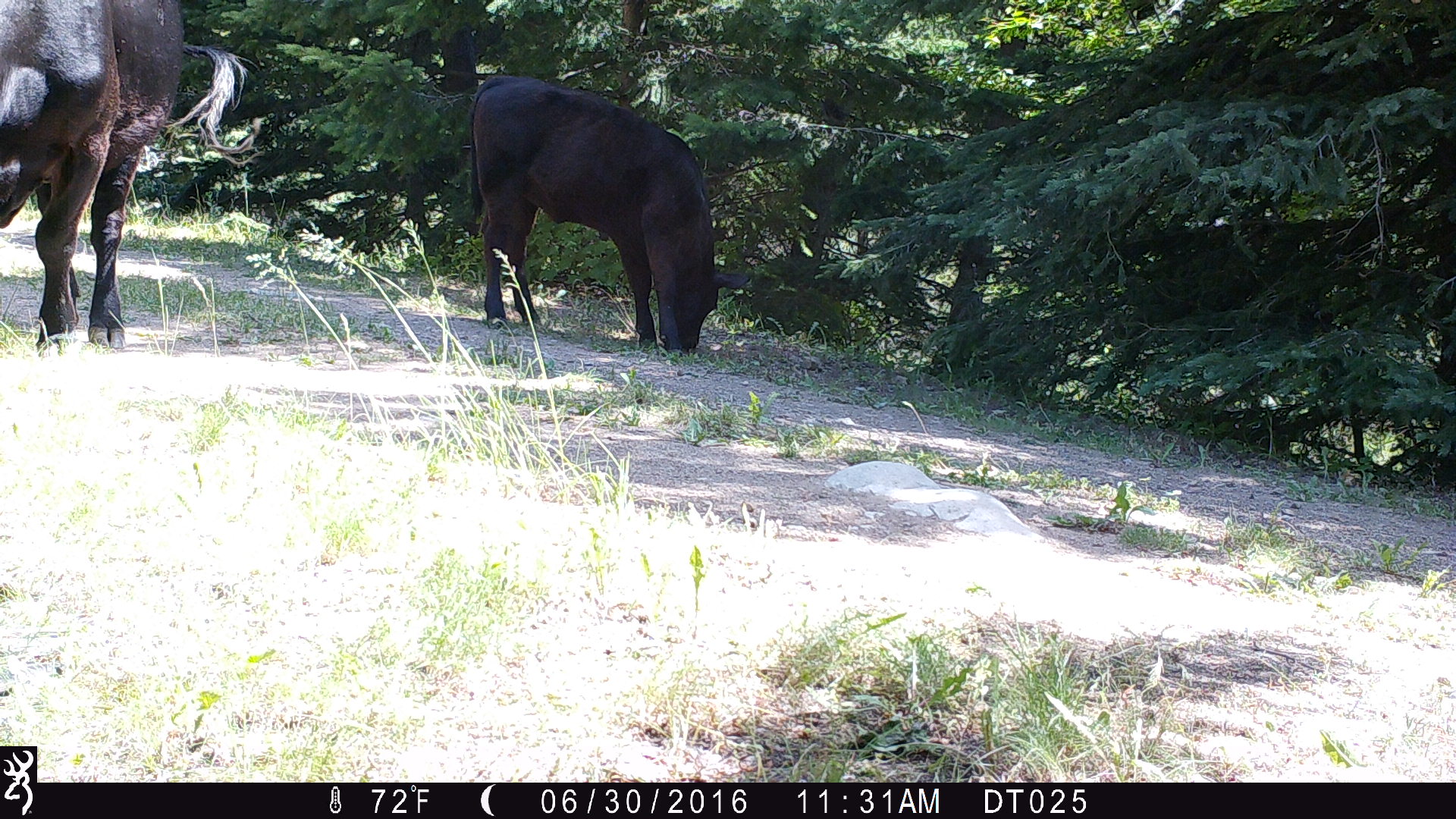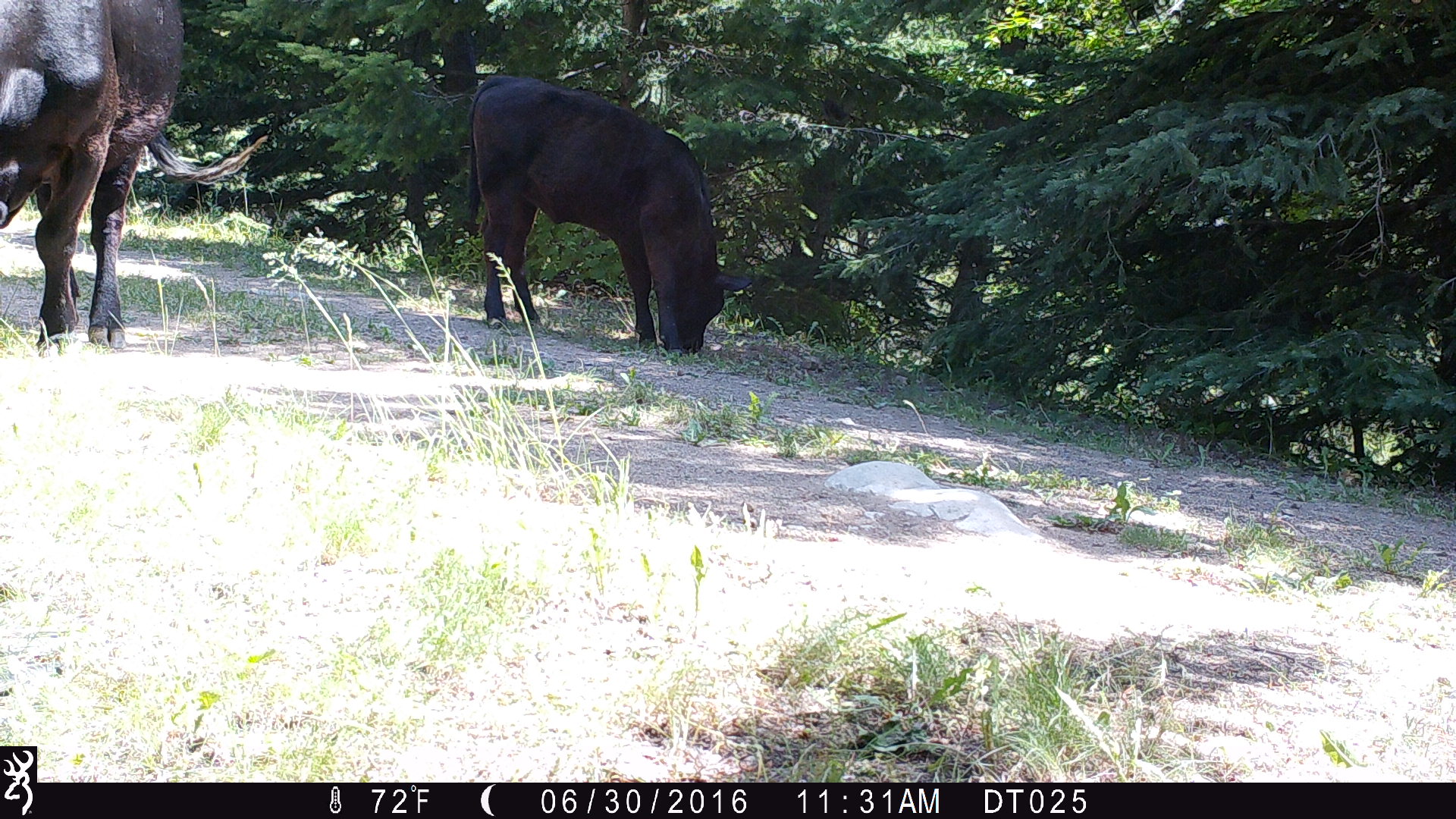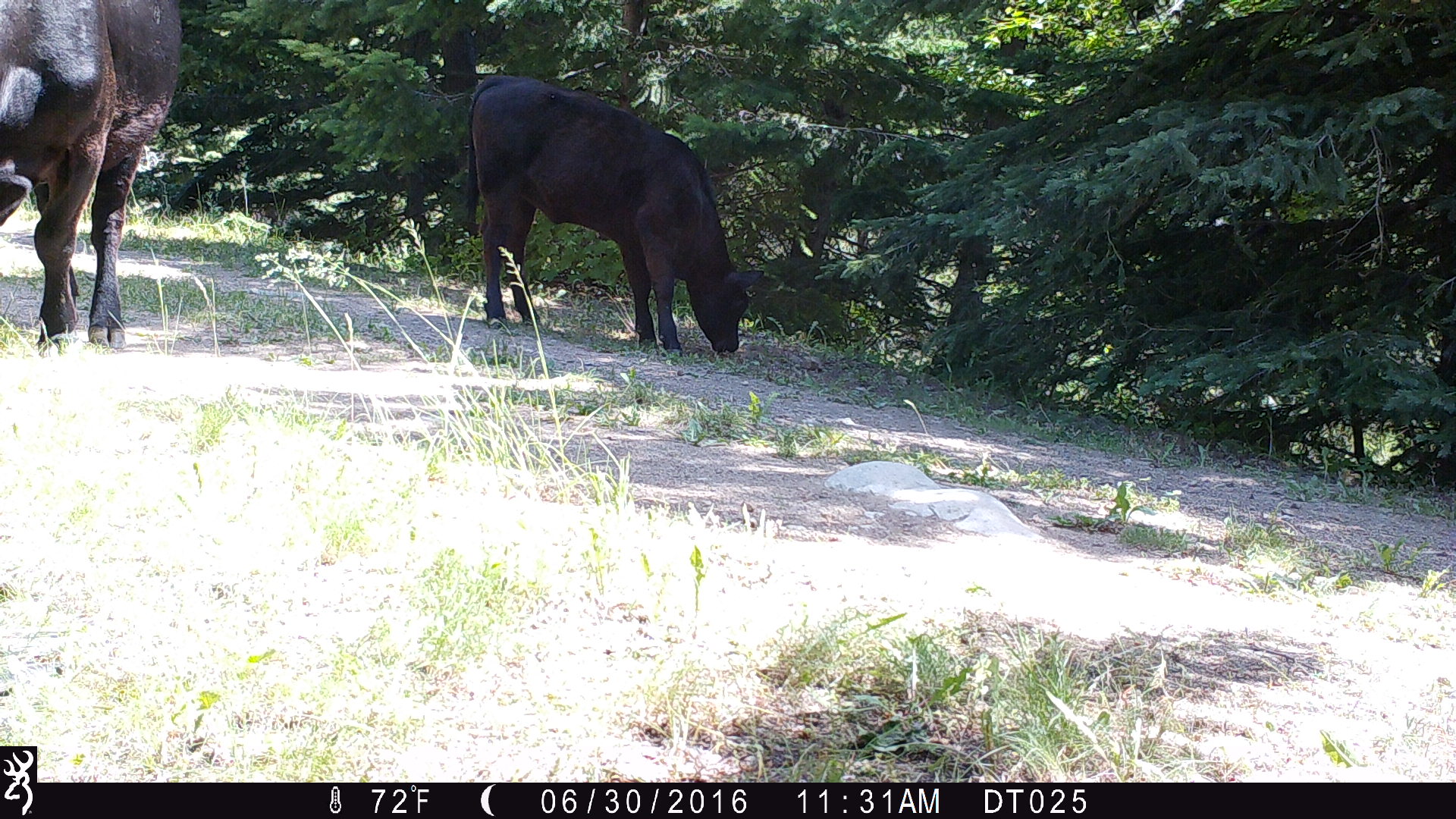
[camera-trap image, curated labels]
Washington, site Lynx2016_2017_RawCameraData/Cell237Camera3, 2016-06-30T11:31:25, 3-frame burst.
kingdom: Animalia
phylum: Chordata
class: Mammalia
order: Artiodactyla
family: Bovidae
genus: Bos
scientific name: Bos taurus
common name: domestic cattle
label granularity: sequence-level